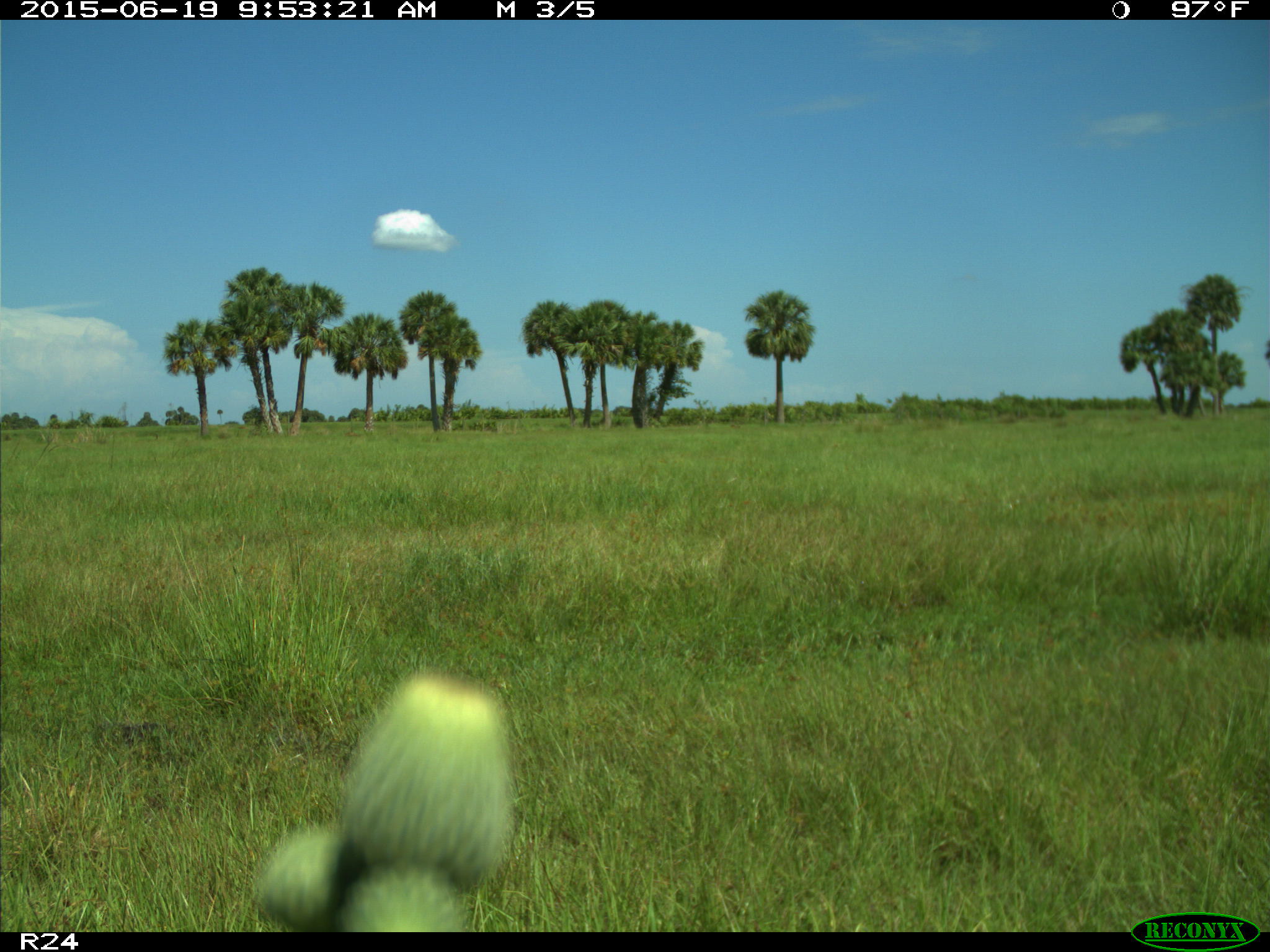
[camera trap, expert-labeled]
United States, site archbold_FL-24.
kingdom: Animalia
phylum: Chordata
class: Mammalia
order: Artiodactyla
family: Bovidae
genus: Bos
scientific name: Bos taurus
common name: domestic cow